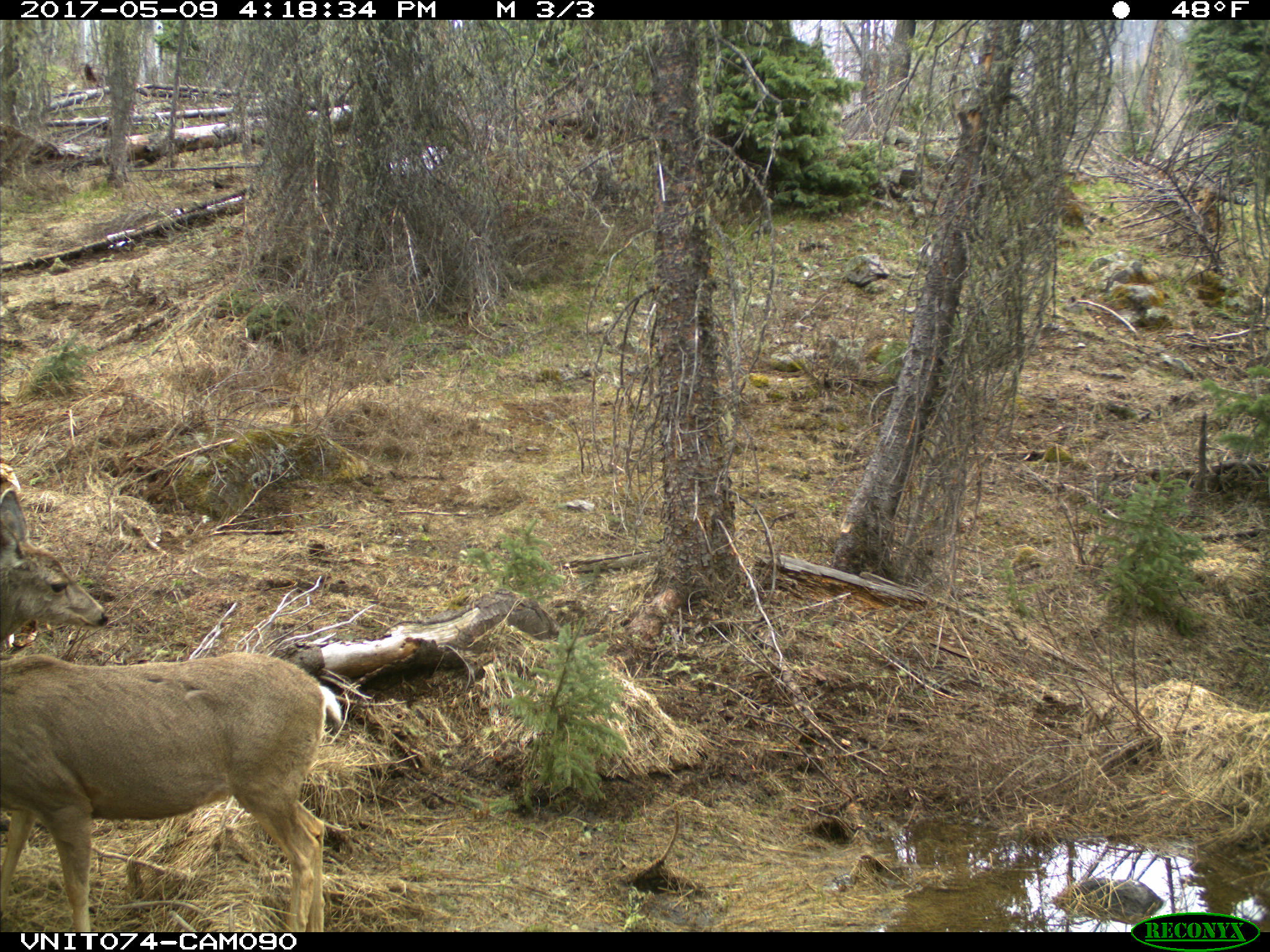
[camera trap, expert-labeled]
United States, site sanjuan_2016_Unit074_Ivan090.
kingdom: Animalia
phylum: Chordata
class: Mammalia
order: Artiodactyla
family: Cervidae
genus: Odocoileus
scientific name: Odocoileus hemionus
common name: mule deer